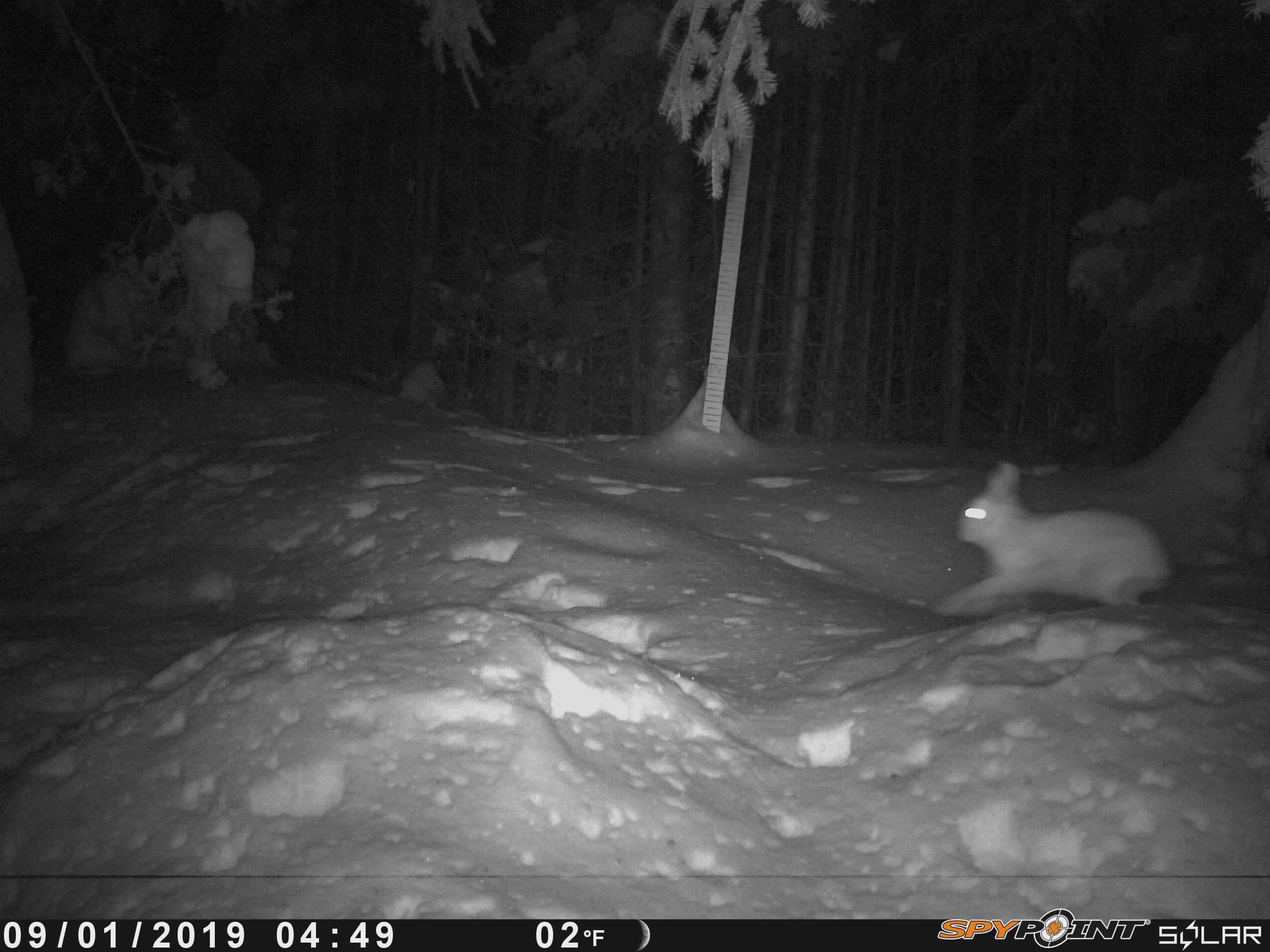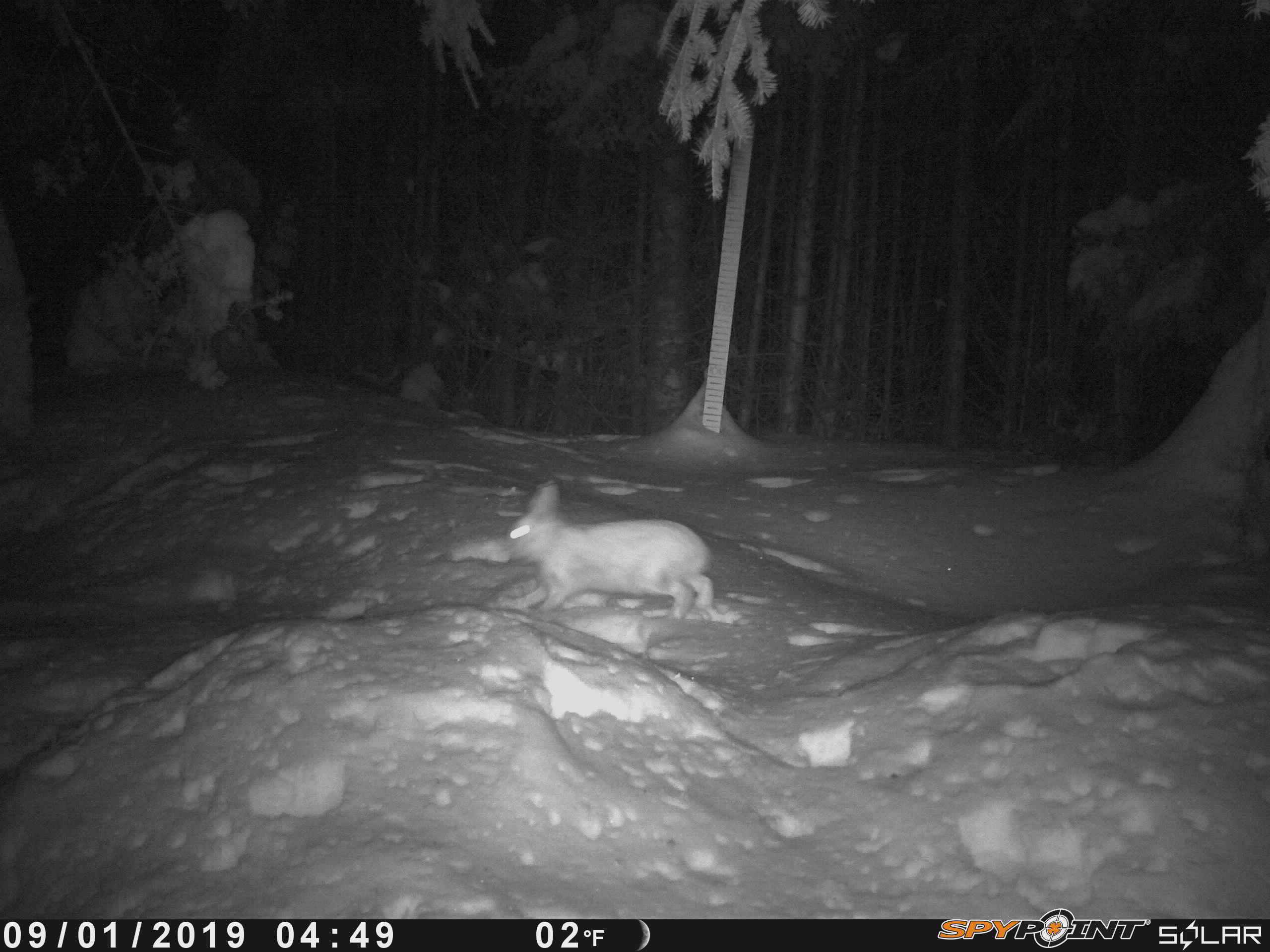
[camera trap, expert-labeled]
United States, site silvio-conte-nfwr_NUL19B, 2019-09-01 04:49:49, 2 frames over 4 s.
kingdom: Animalia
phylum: Chordata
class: Mammalia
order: Lagomorpha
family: Leporidae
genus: Lepus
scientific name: Lepus americanus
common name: snowshoe hare